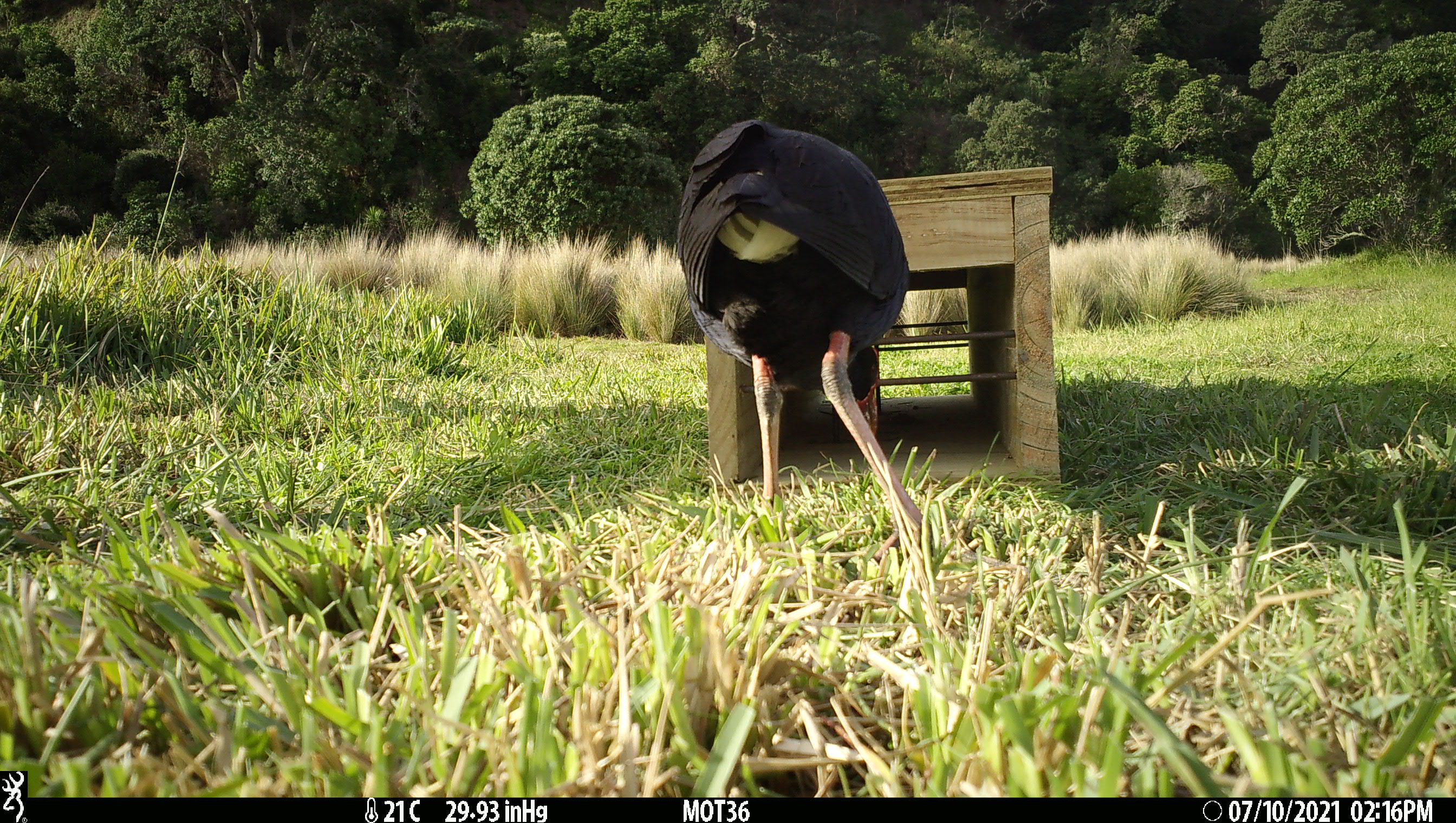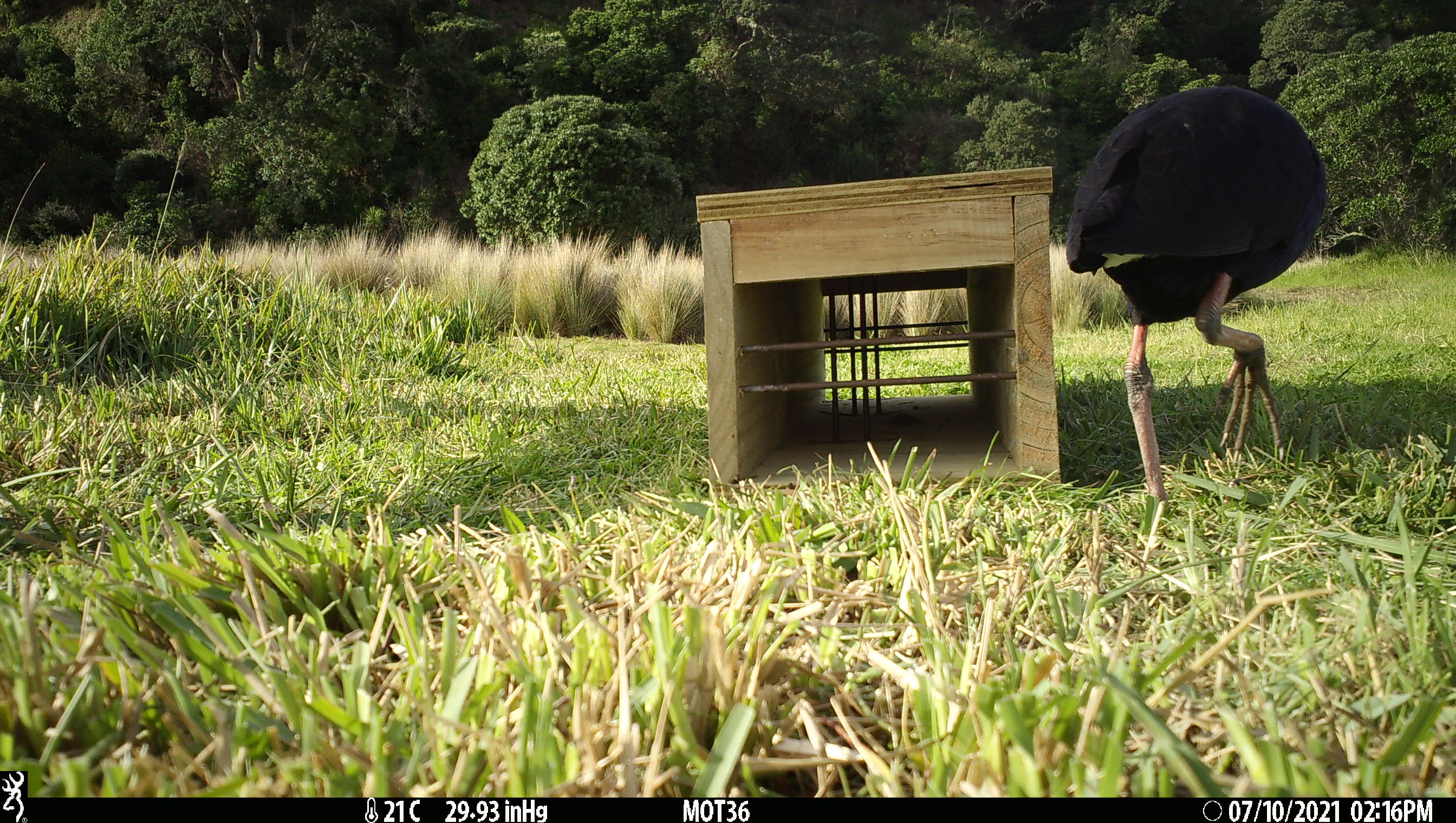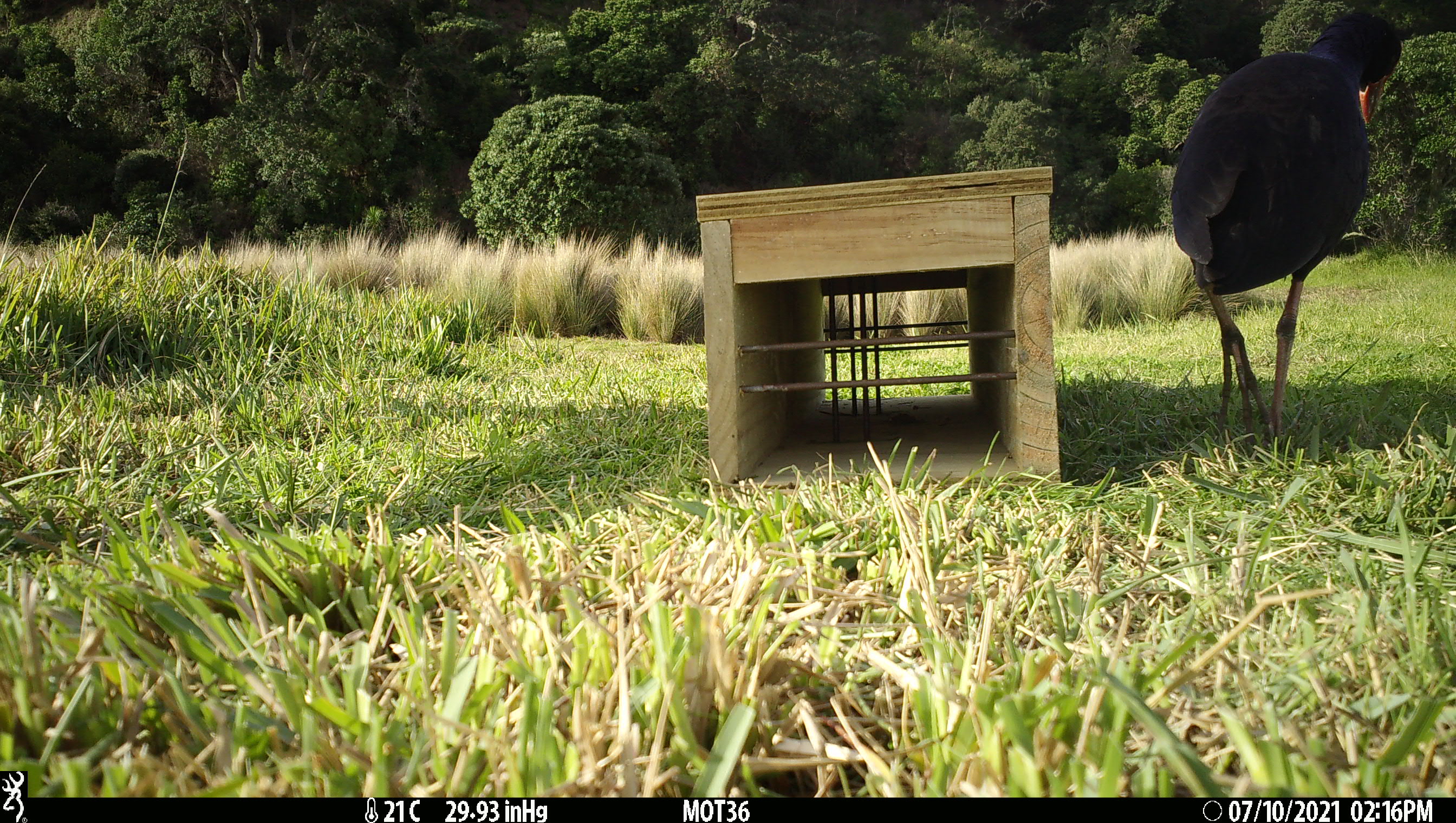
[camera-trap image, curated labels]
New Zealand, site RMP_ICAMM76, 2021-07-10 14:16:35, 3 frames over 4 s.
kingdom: Animalia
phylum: Chordata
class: Aves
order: Gruiformes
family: Rallidae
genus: Porphyrio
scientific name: Porphyrio melanotus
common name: australasian swamphen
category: pukeko